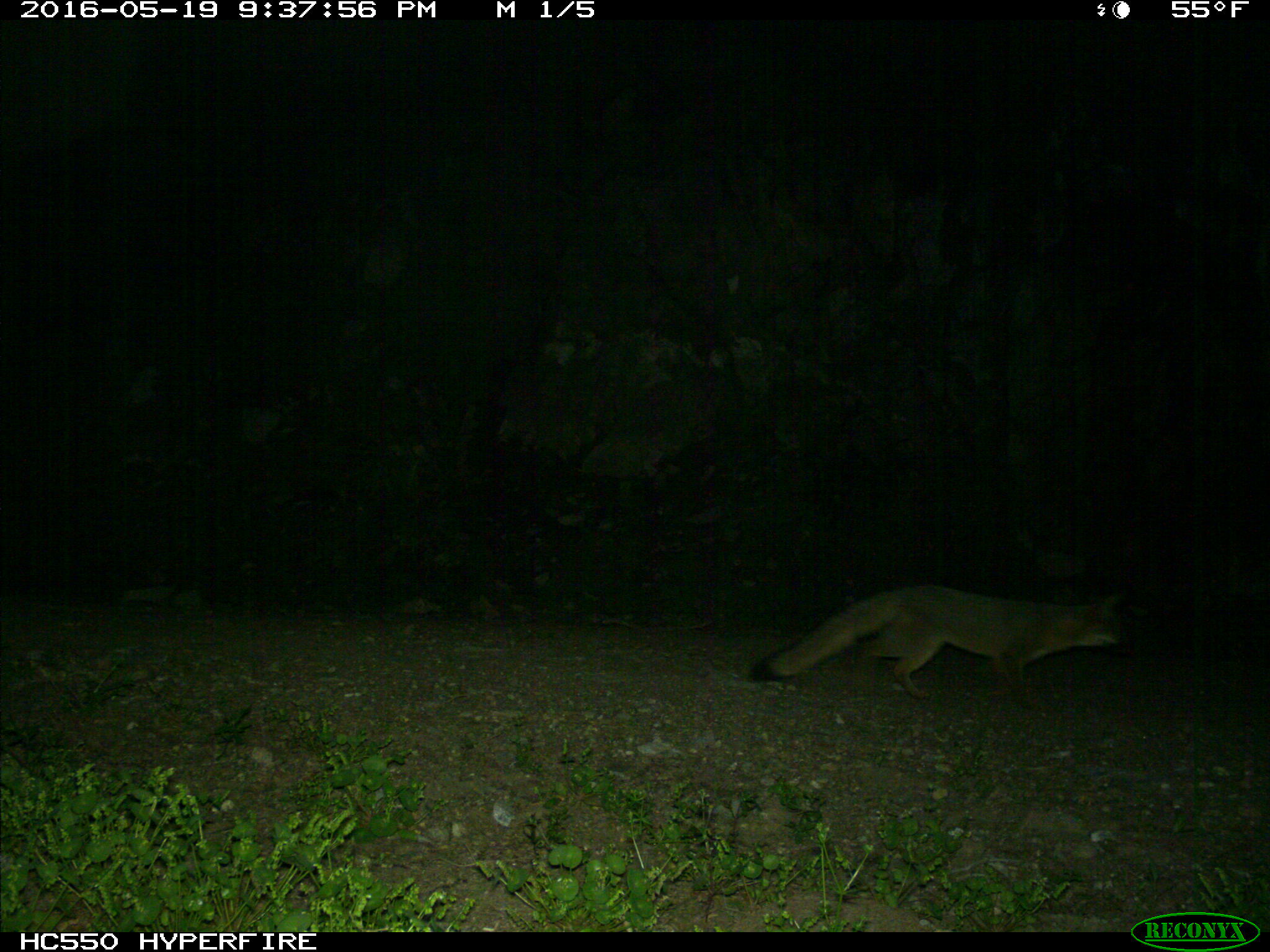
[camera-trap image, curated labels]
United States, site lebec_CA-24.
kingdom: Animalia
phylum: Chordata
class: Mammalia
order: Carnivora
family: Canidae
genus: Urocyon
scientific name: Urocyon cinereoargenteus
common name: gray fox